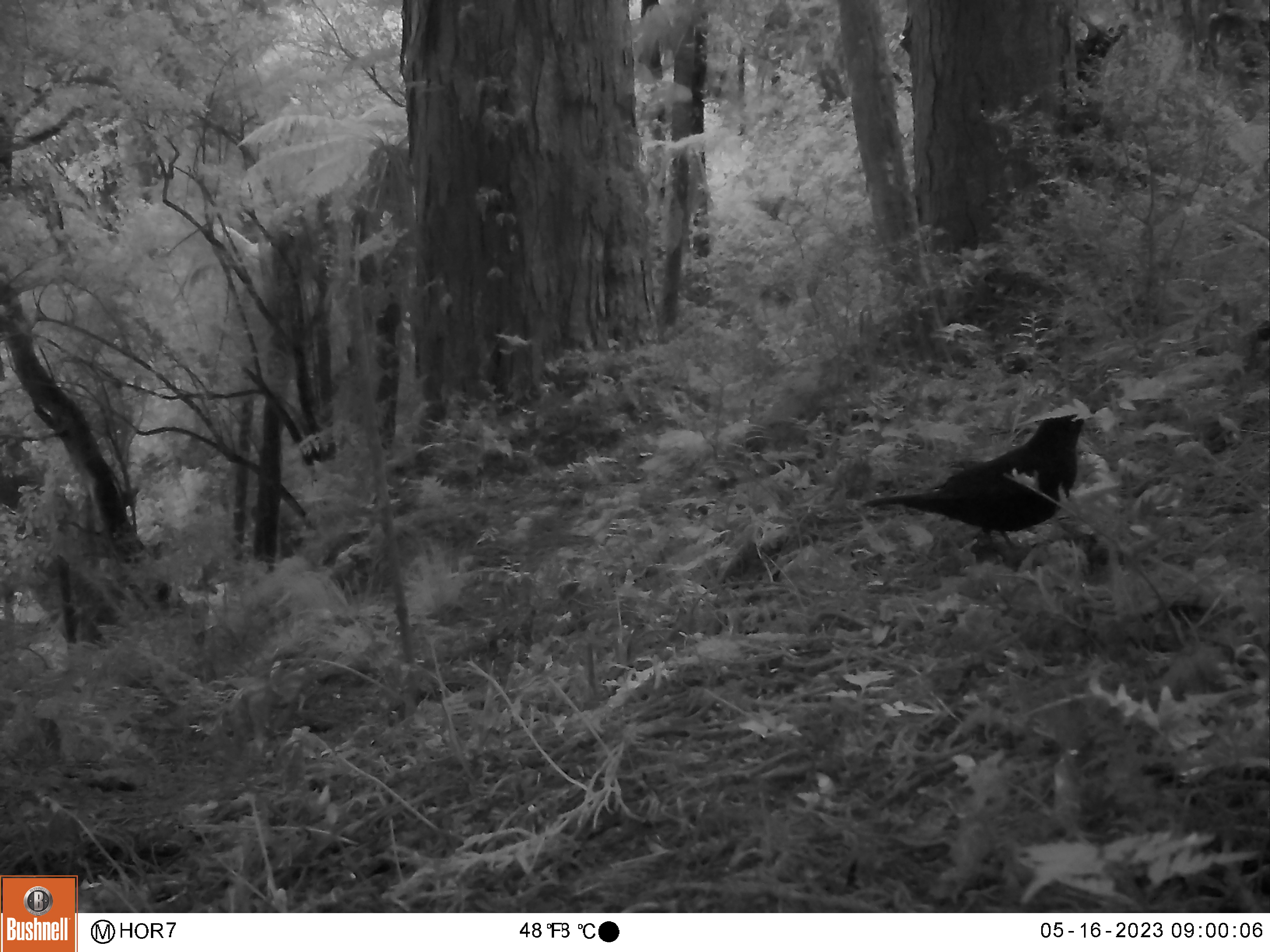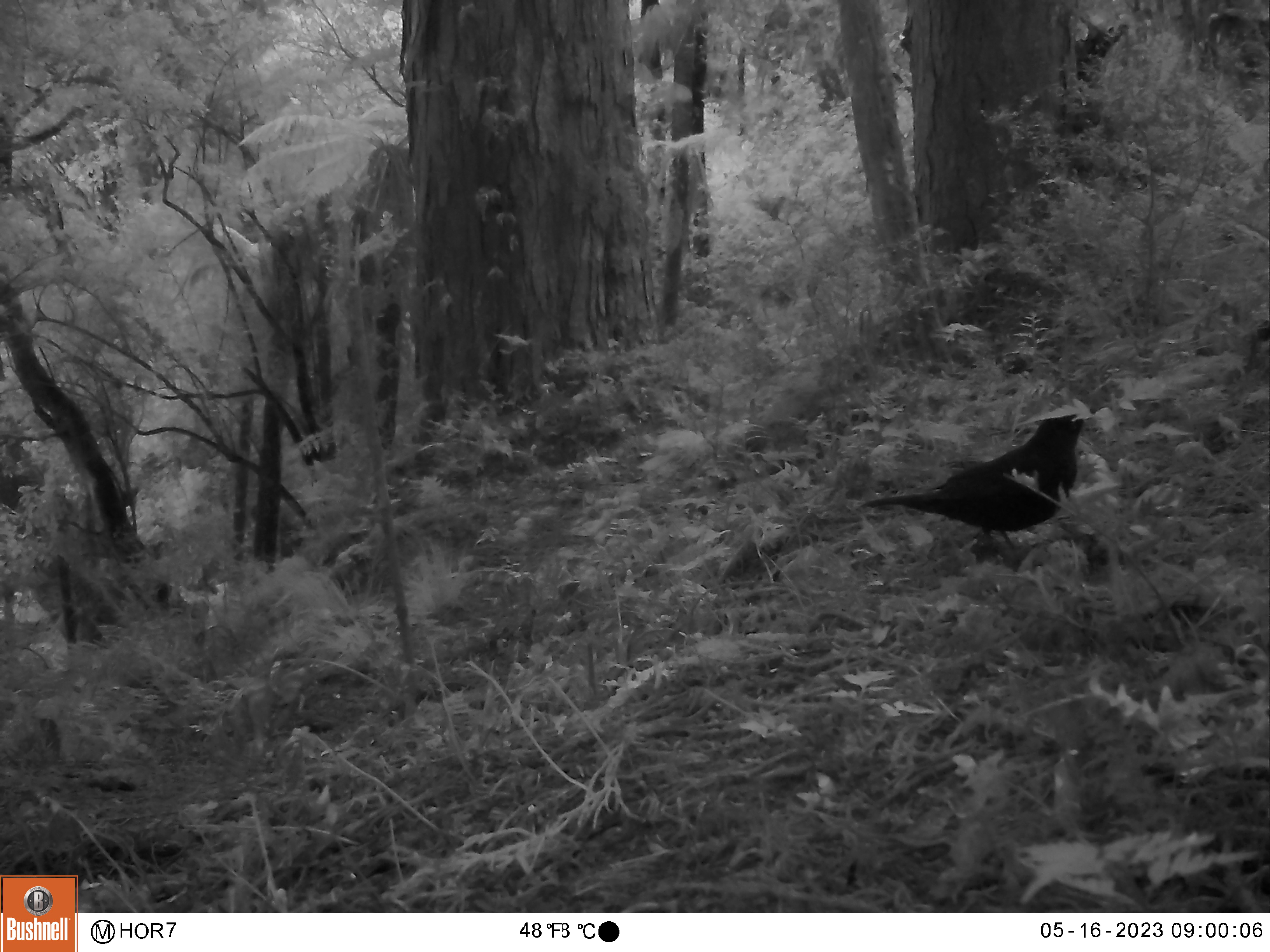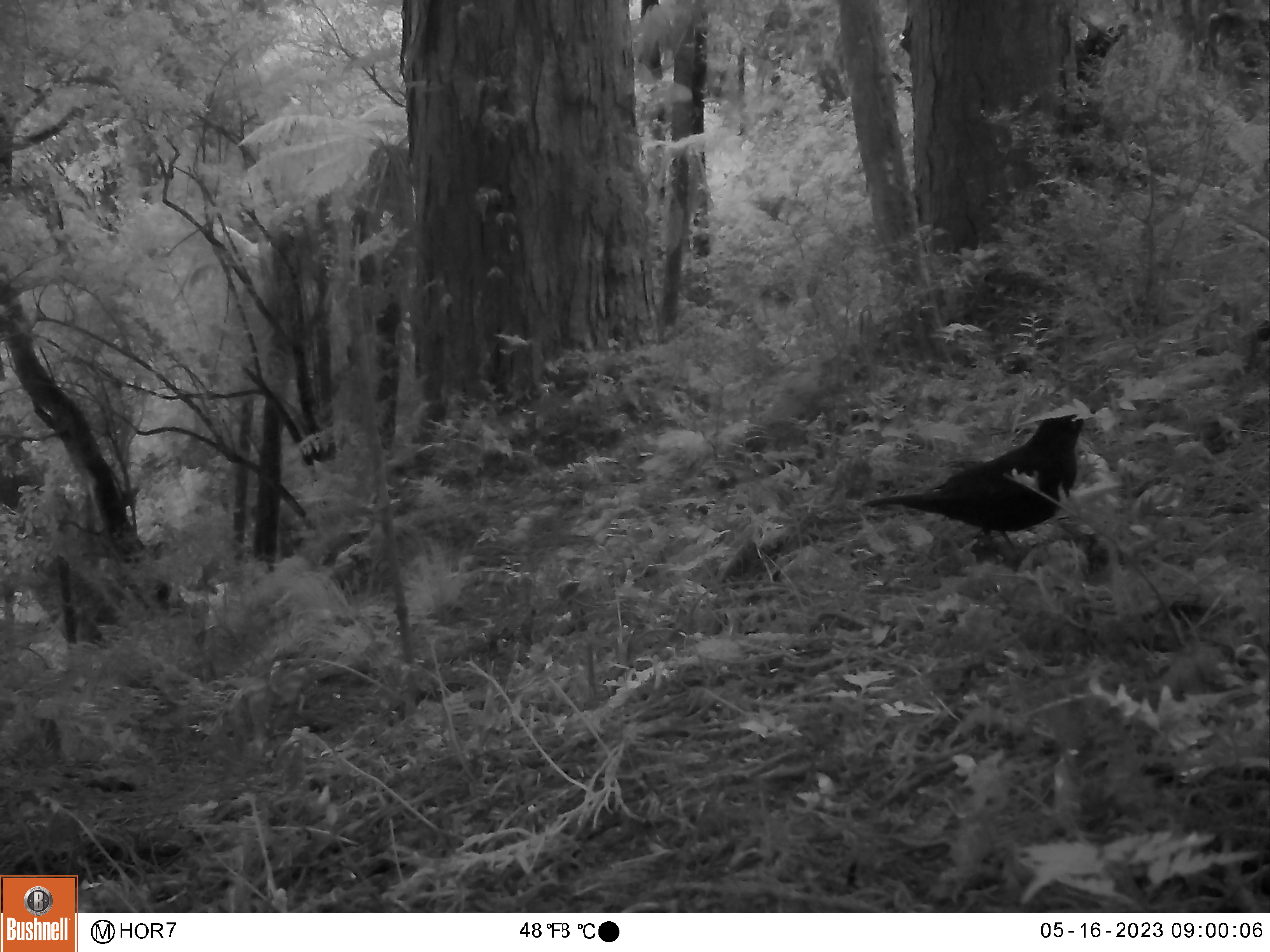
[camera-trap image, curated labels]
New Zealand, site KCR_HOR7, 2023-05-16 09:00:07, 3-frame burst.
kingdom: Animalia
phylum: Chordata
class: Aves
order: Passeriformes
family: Turdidae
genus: Turdus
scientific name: Turdus merula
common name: eurasian blackbird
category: blackbird